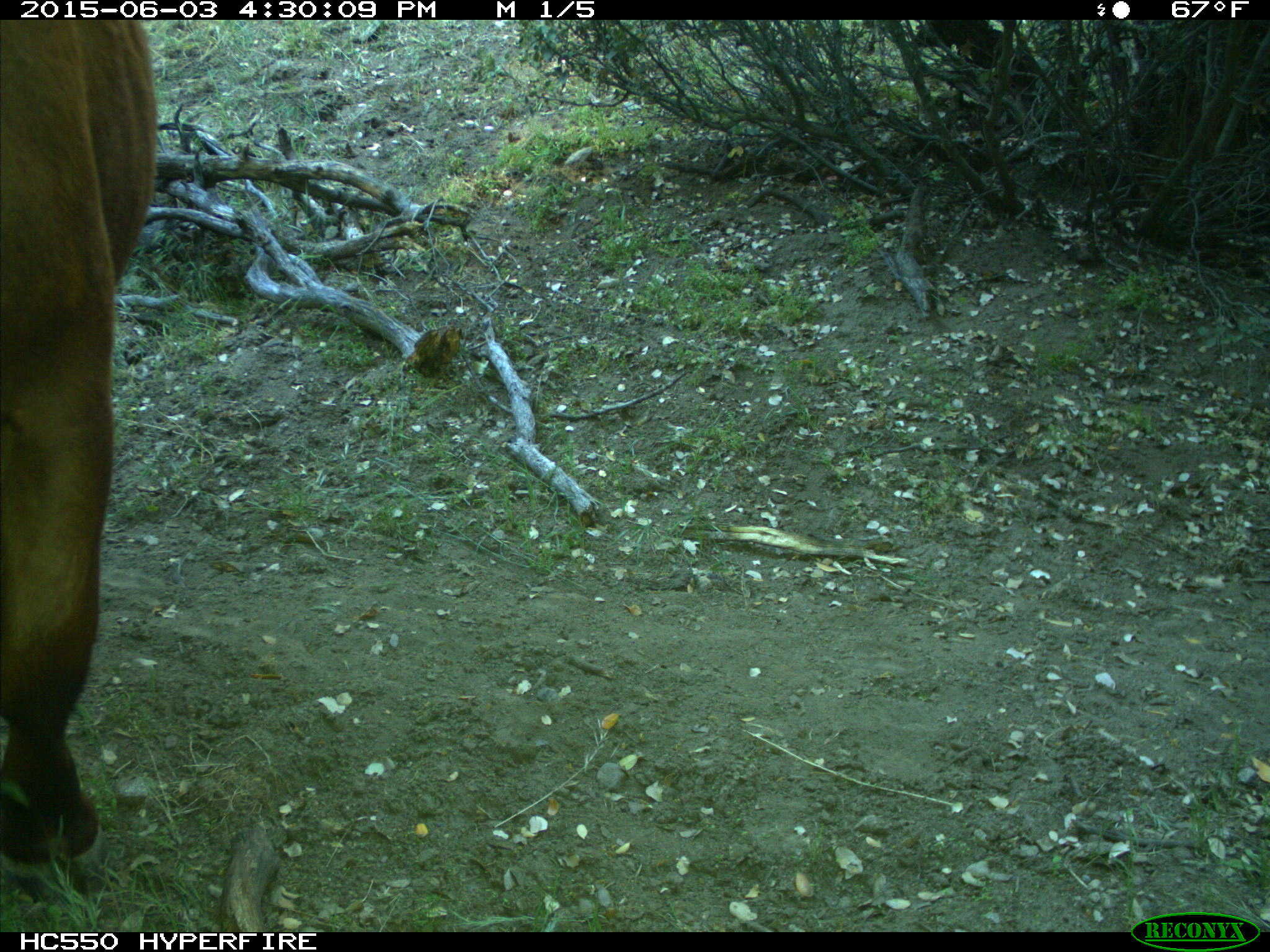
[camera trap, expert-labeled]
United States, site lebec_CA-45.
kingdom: Animalia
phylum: Chordata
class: Mammalia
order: Artiodactyla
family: Bovidae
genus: Bos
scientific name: Bos taurus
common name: domestic cow